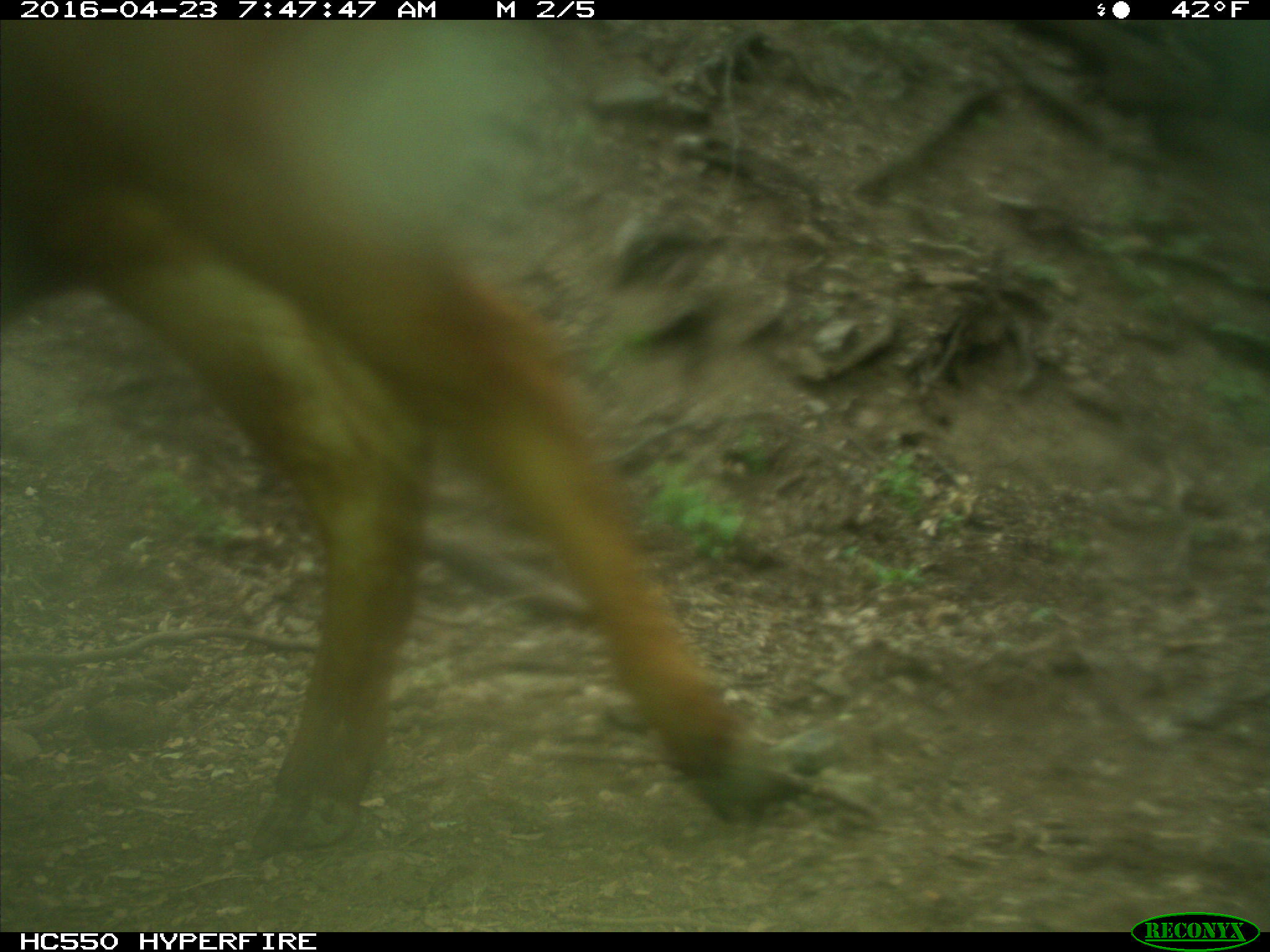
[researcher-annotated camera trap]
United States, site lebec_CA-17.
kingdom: Animalia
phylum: Chordata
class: Mammalia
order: Artiodactyla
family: Bovidae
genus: Bos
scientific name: Bos taurus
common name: domestic cow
Bos taurus (domestic cow).